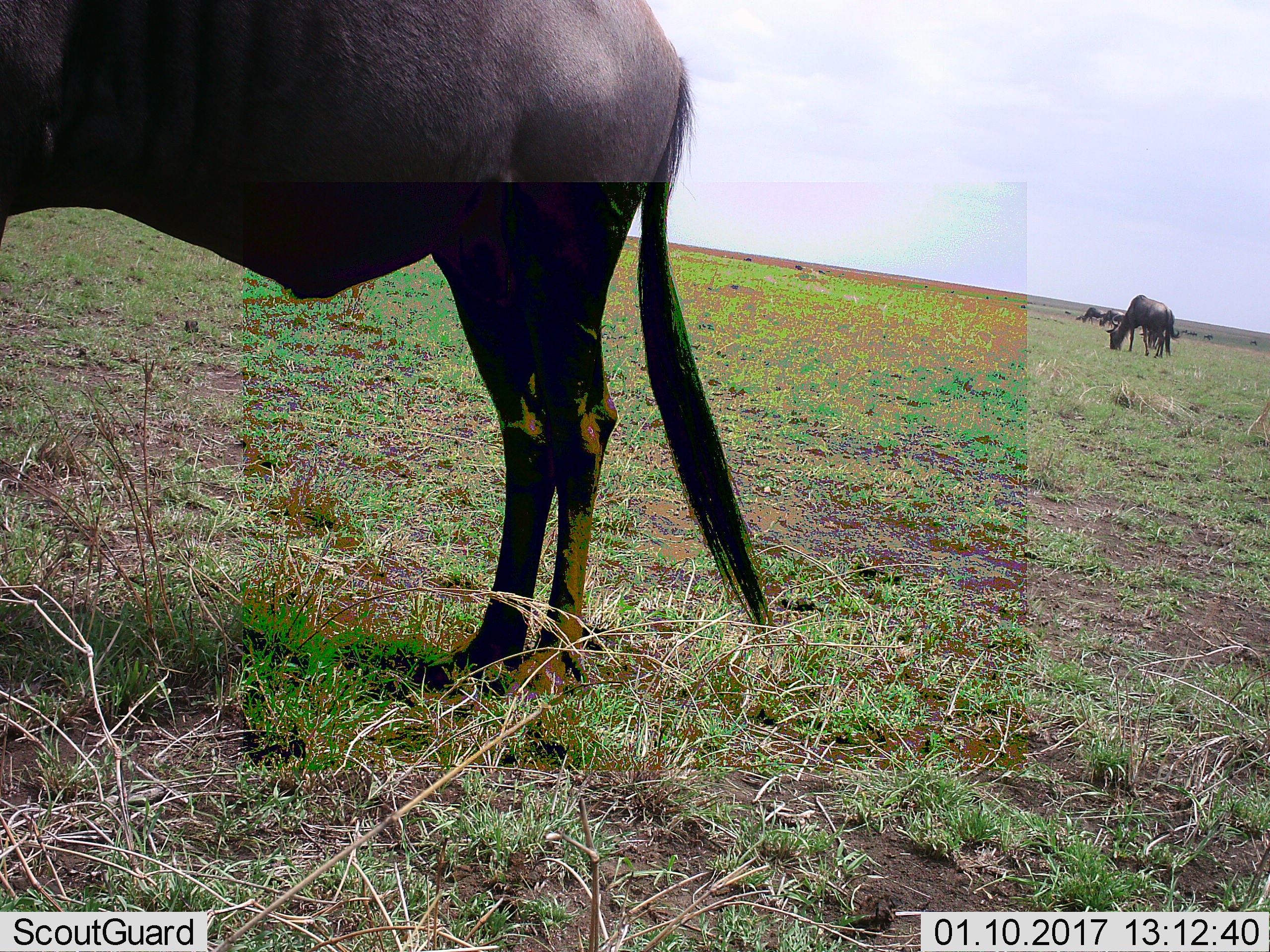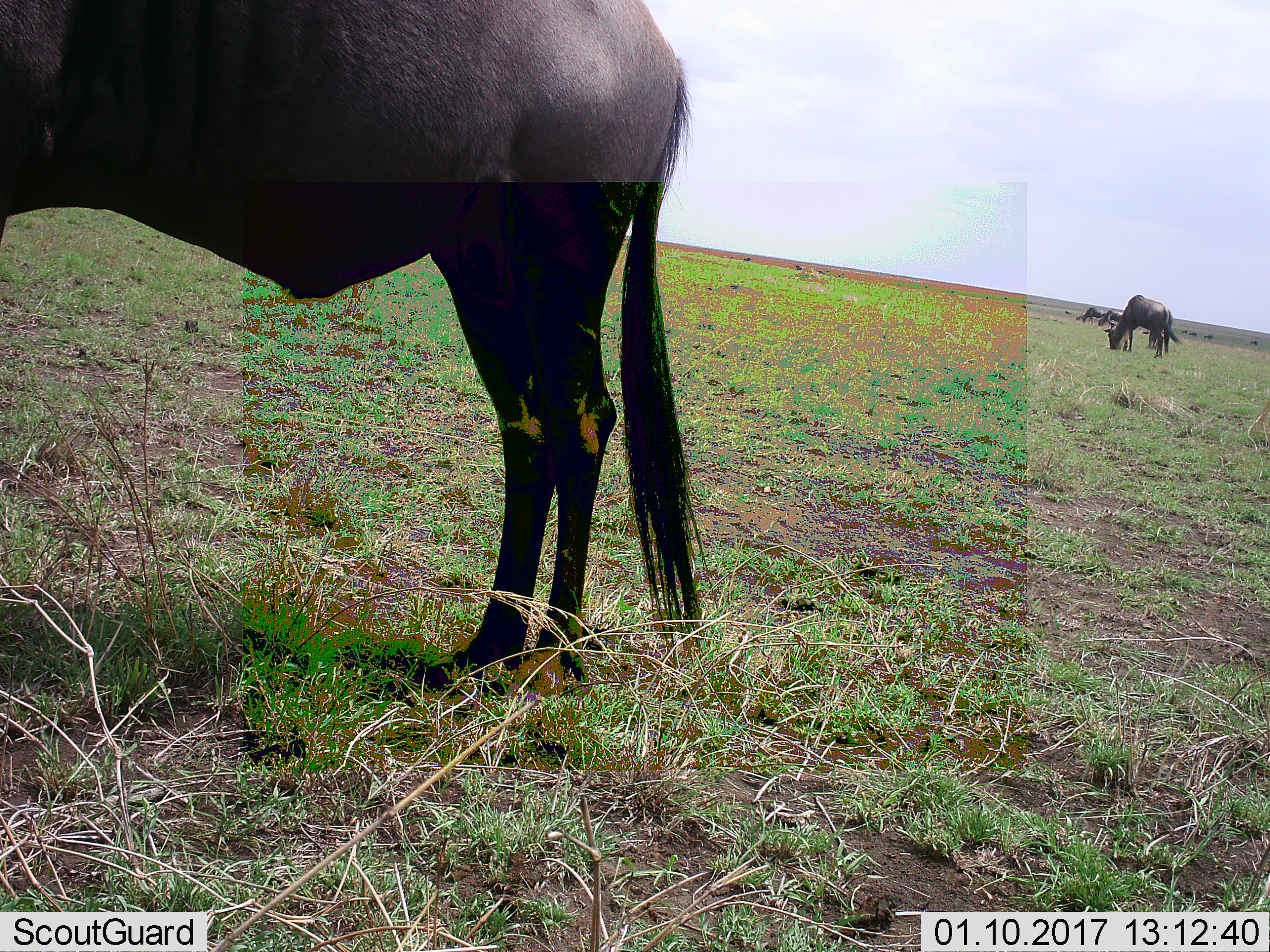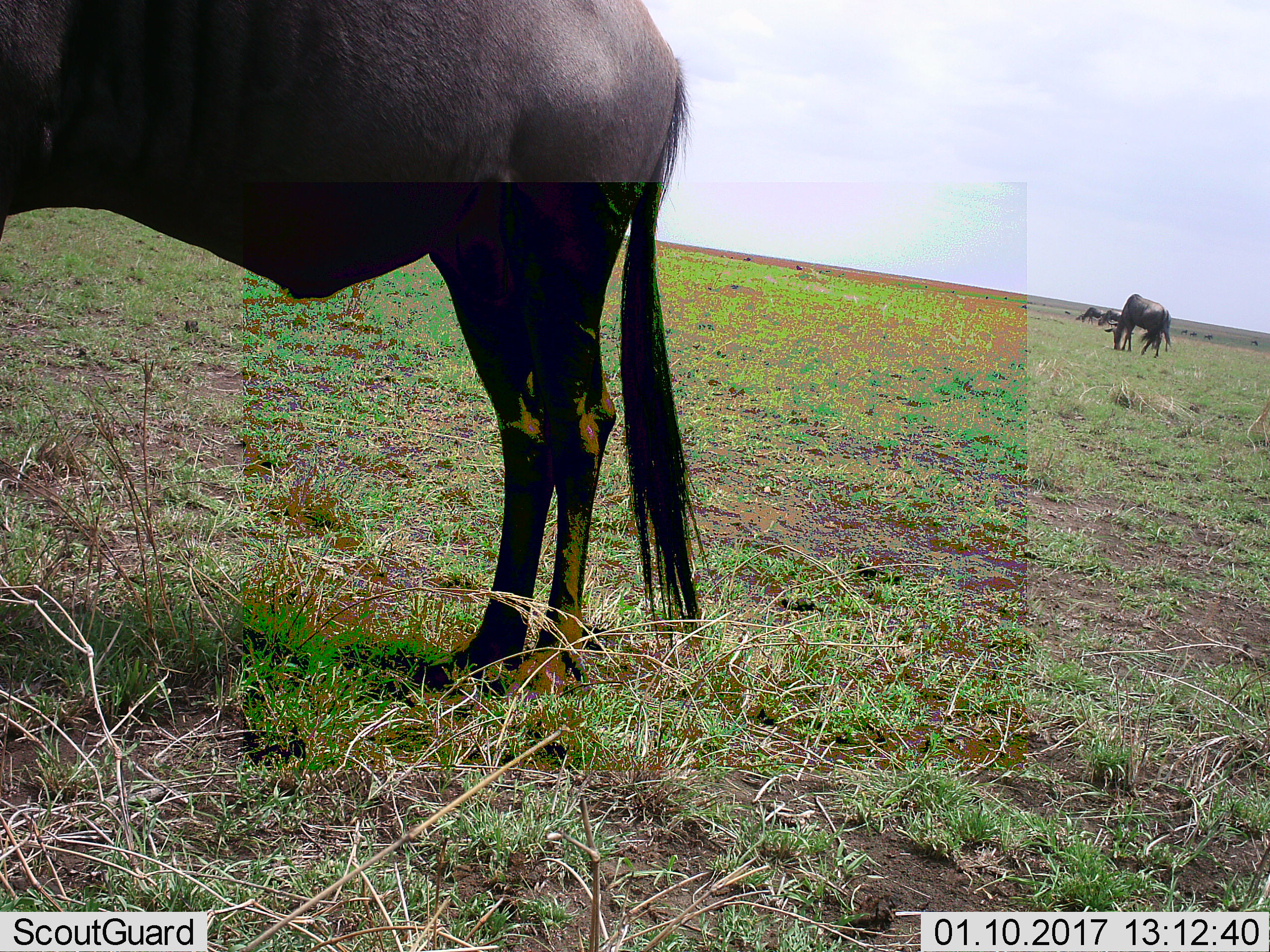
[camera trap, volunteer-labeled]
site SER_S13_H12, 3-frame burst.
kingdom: Animalia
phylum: Chordata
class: Mammalia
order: Artiodactyla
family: Bovidae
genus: Connochaetes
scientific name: Connochaetes taurinus taurinus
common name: blue wildebeest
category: wildebeestblue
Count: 4.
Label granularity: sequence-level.